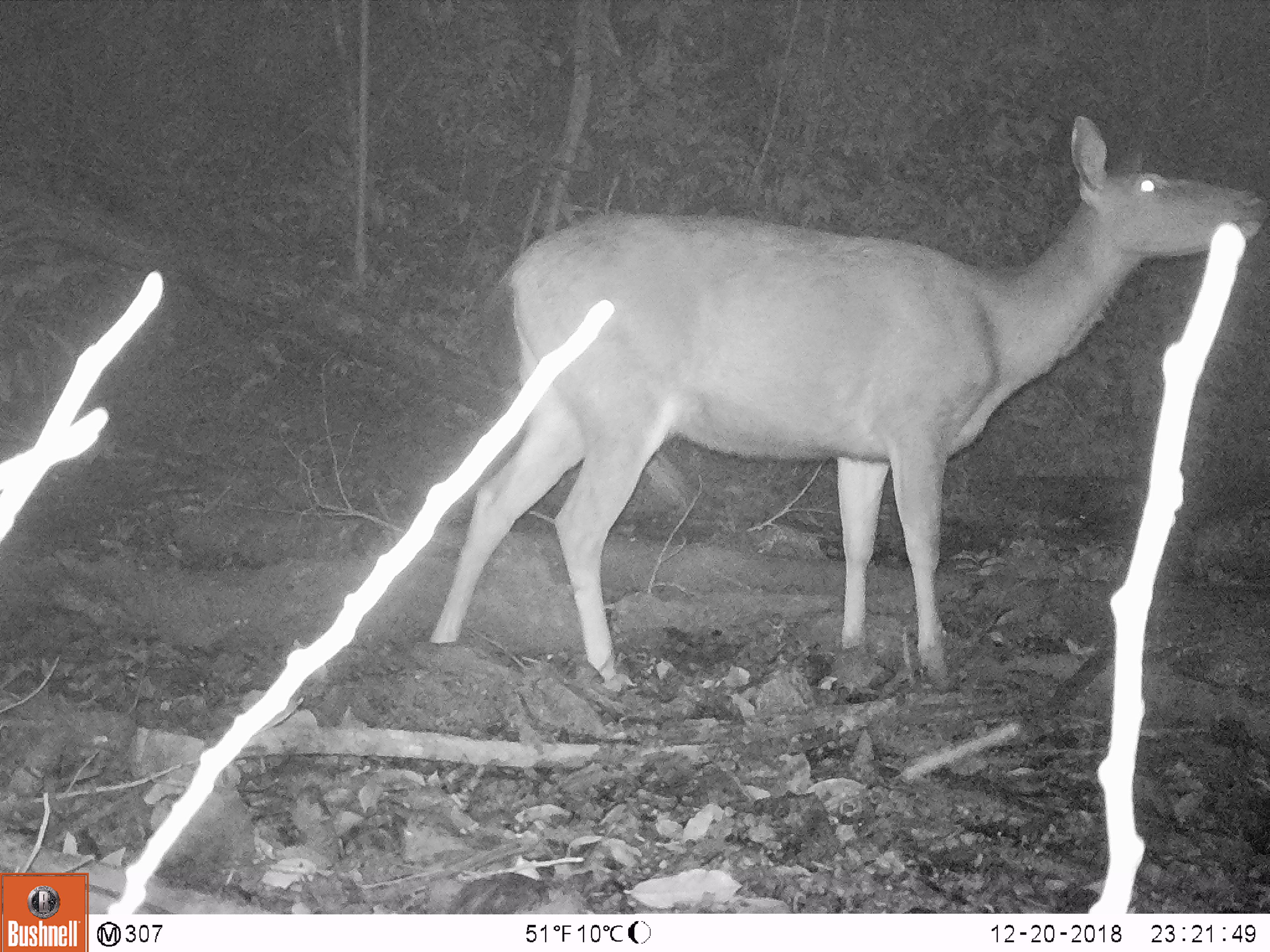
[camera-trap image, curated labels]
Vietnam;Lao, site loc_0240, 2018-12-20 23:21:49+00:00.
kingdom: Animalia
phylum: Chordata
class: Mammalia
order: Artiodactyla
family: Cervidae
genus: Rusa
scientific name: Rusa unicolor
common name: sambar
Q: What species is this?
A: Sambar (Rusa unicolor).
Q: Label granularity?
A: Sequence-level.